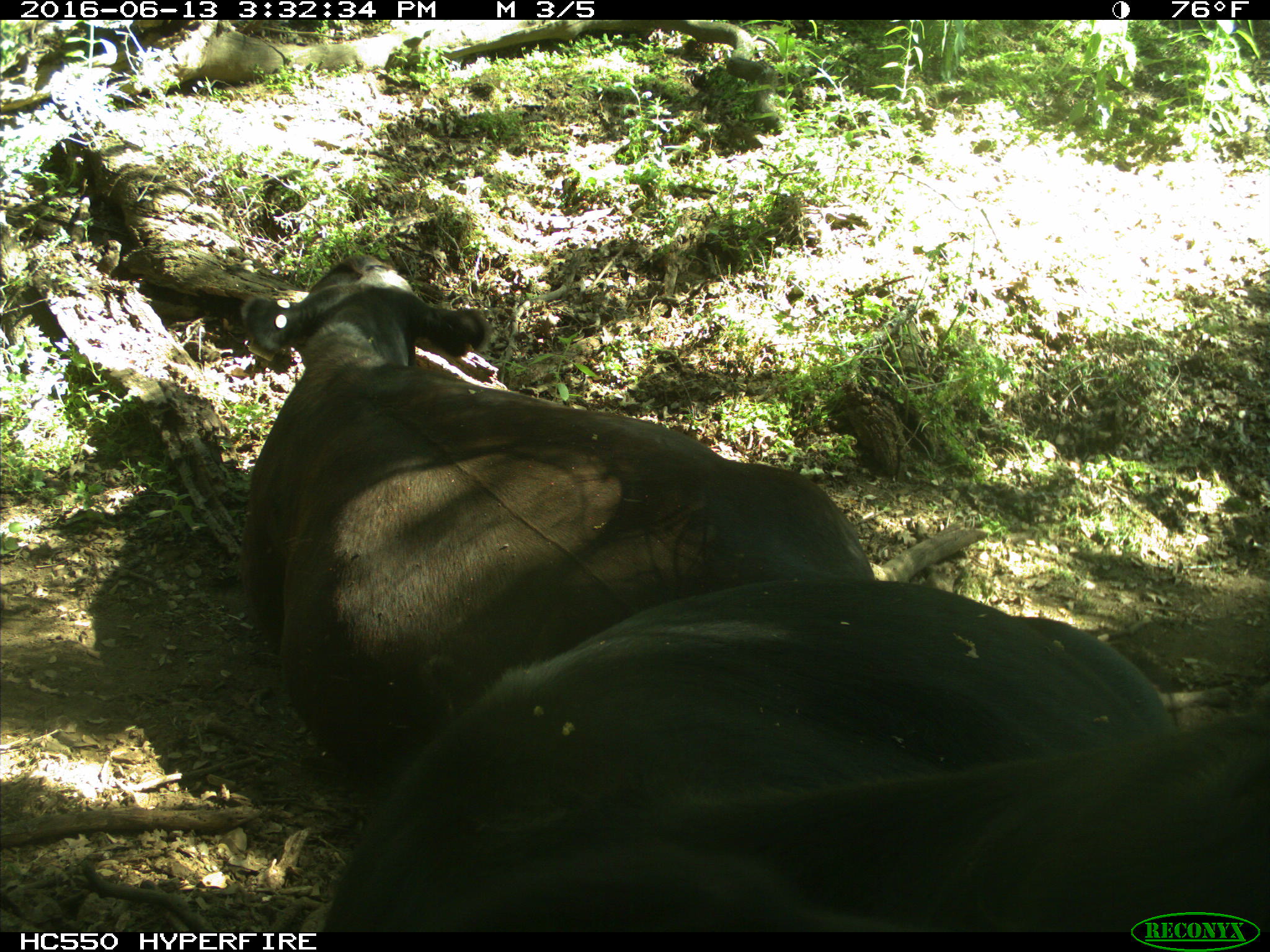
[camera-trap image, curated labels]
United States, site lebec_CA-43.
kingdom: Animalia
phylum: Chordata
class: Mammalia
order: Artiodactyla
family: Bovidae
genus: Bos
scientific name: Bos taurus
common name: domestic cow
Bos taurus (domestic cow).